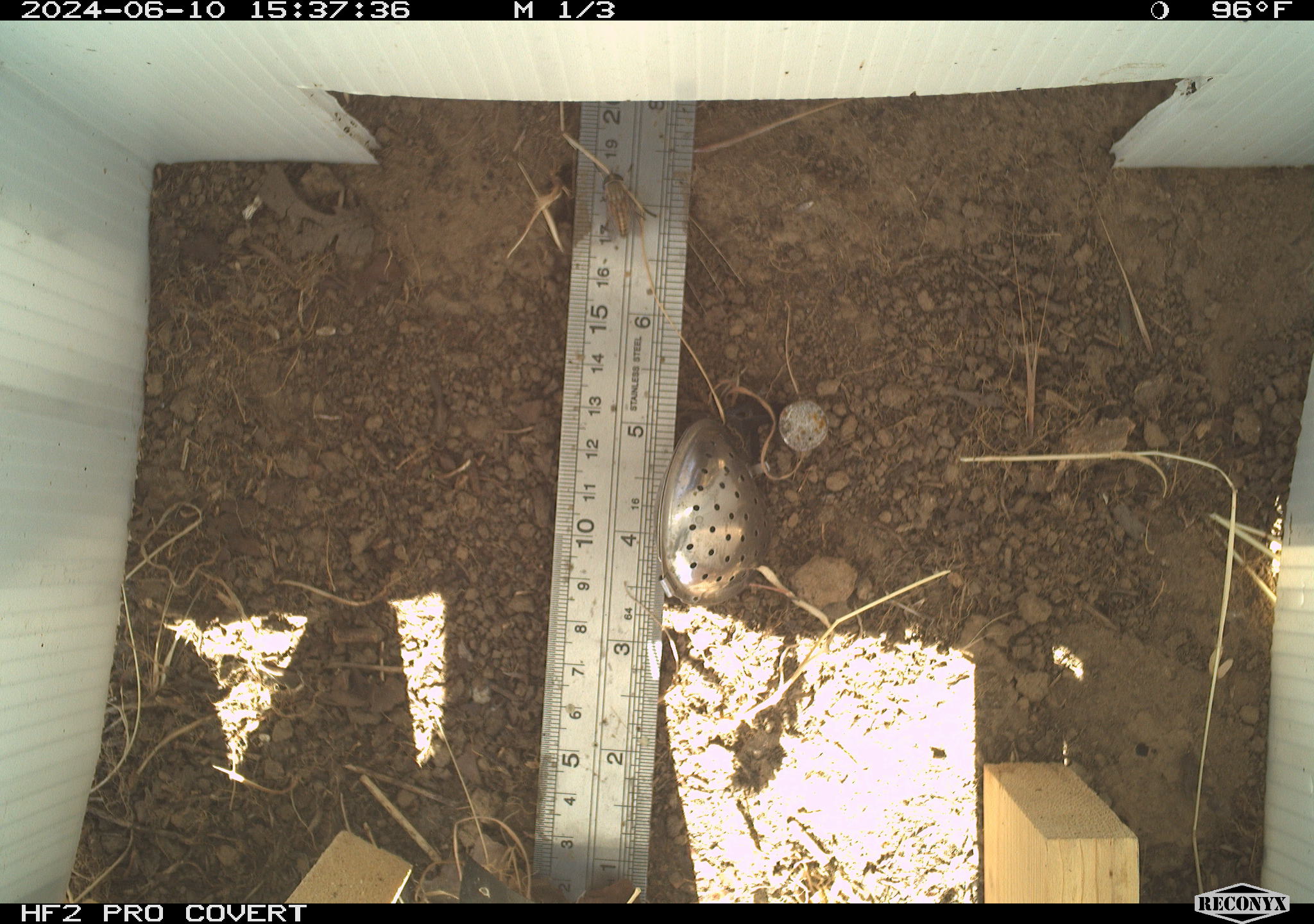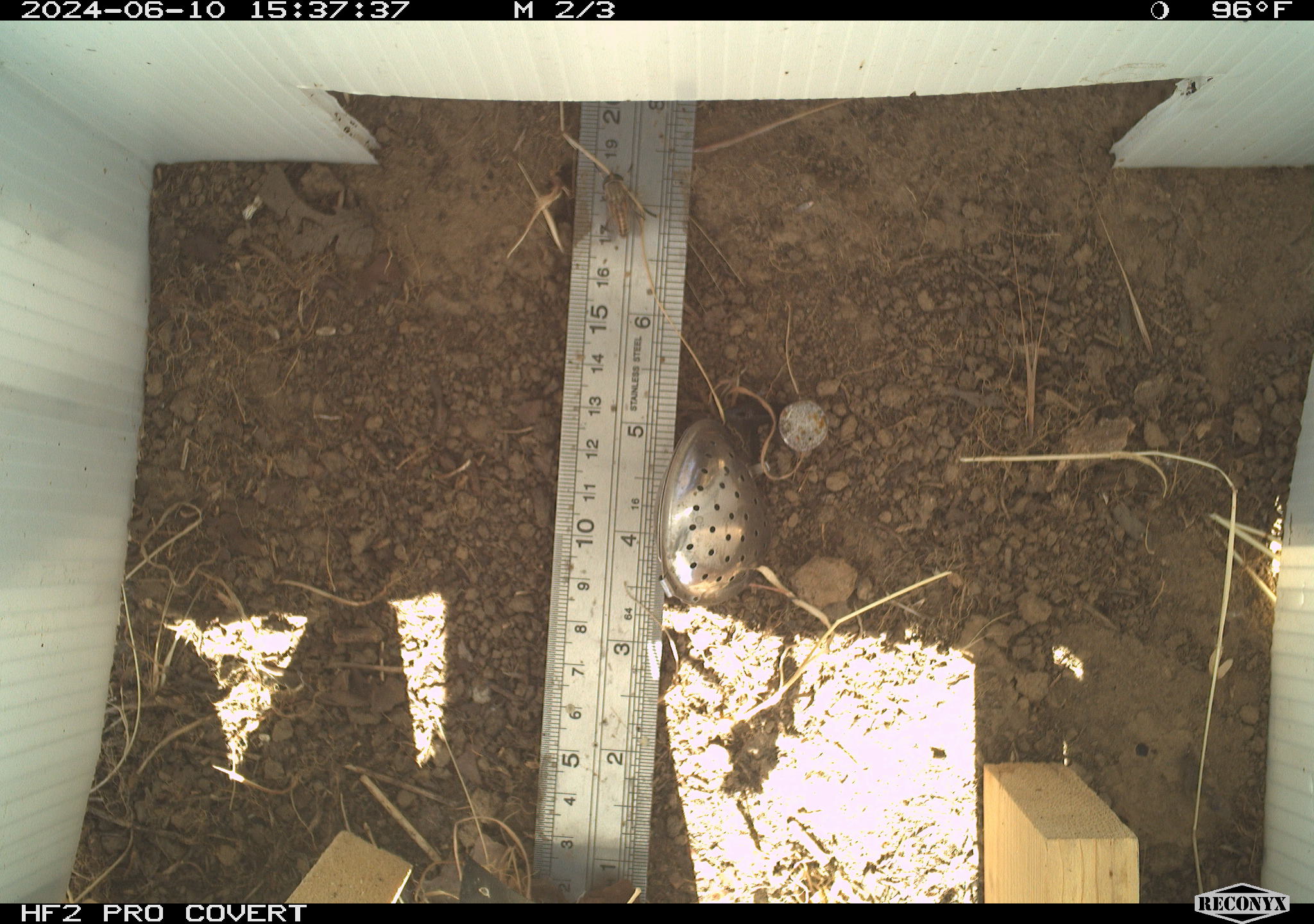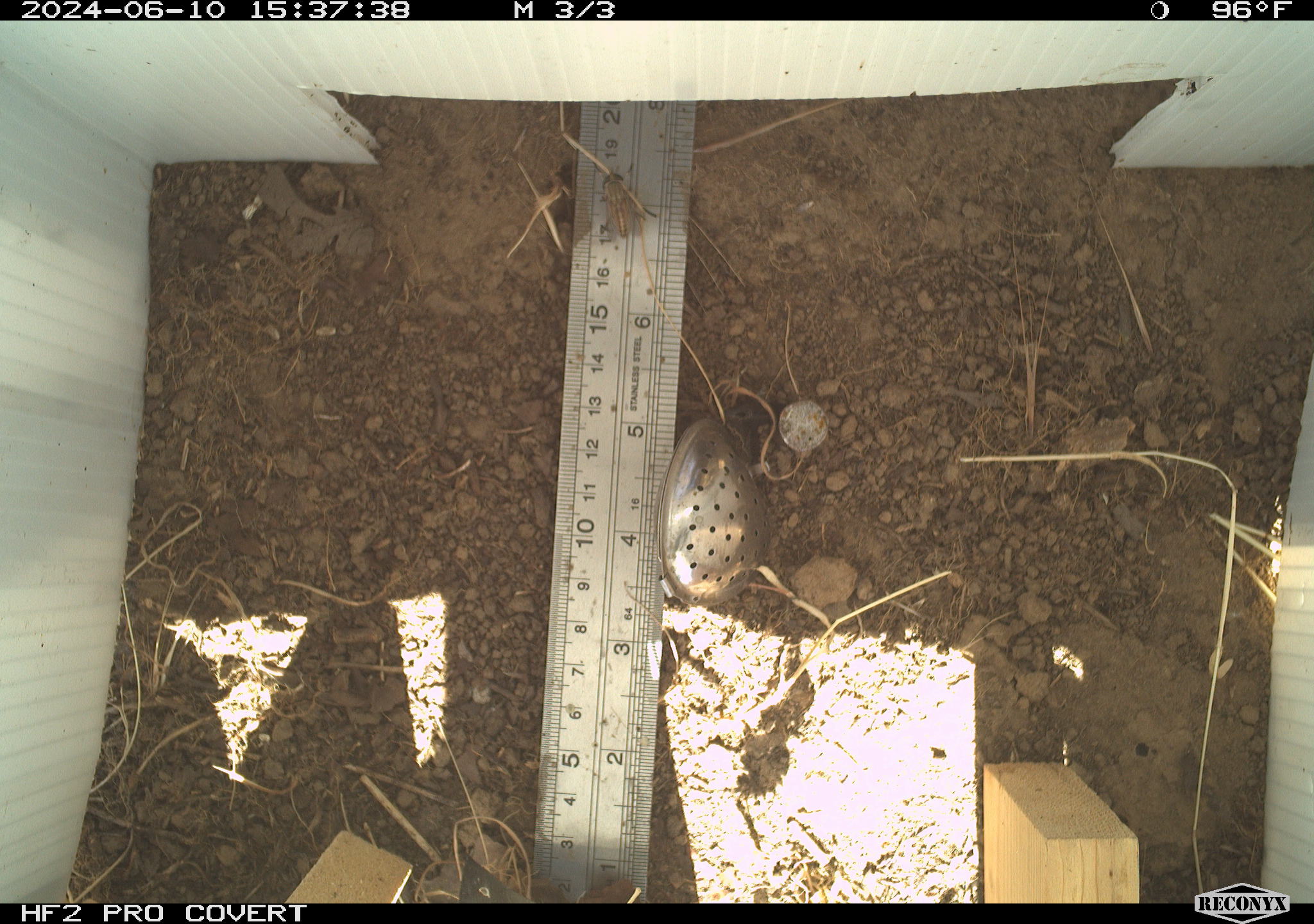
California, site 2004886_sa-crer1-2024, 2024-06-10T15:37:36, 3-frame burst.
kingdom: Animalia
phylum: Arthropoda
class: Insecta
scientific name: Insecta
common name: insect